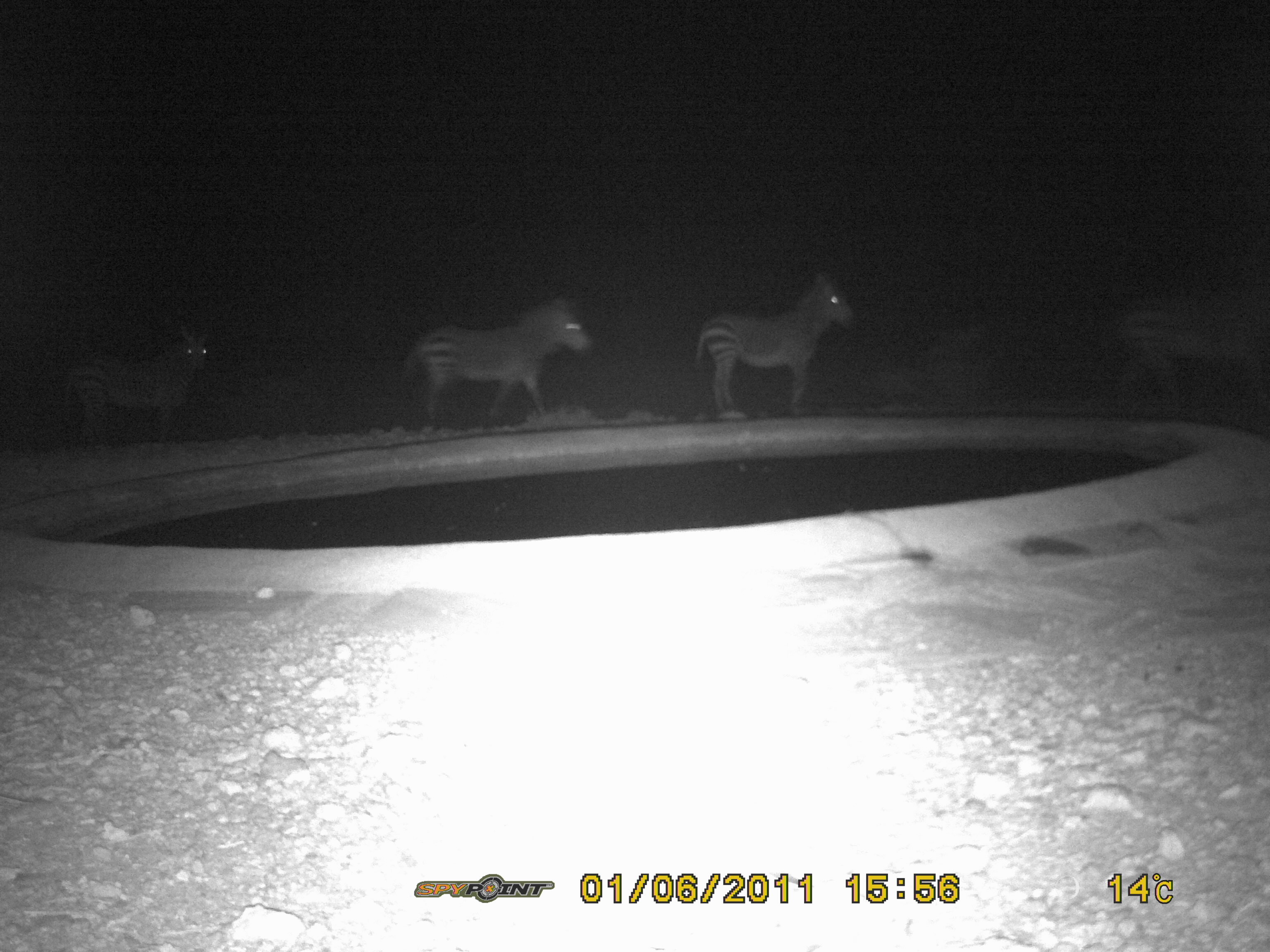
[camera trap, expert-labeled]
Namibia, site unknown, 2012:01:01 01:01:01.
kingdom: Animalia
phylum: Chordata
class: Mammalia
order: Perissodactyla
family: Equidae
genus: Equus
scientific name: Equus zebra hartmannae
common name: hartmann's mountain zebra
Equus zebra hartmannae (hartmann's mountain zebra).